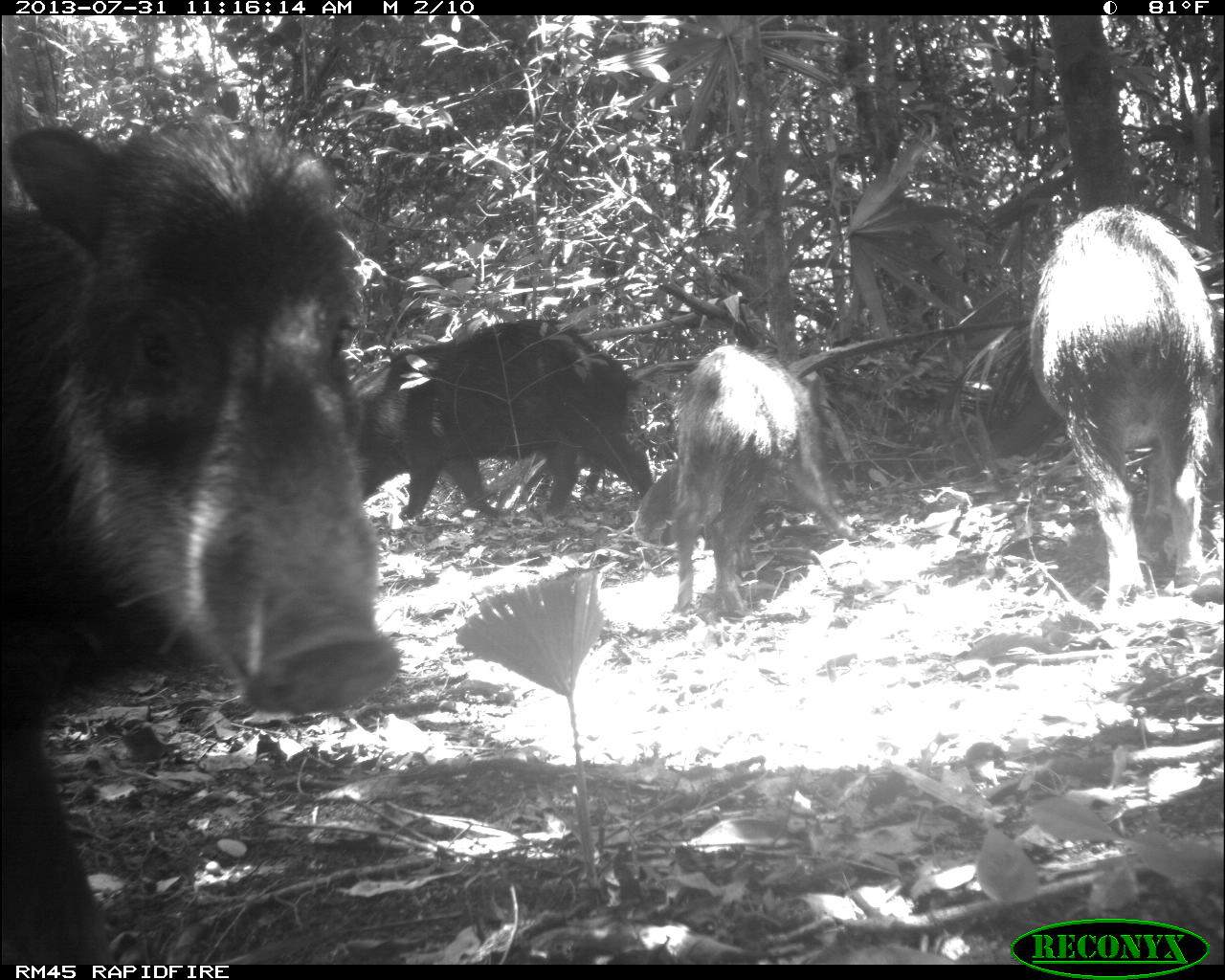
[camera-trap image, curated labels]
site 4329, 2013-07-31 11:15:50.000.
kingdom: Animalia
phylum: Chordata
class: Mammalia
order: Artiodactyla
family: Tayassuidae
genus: Tayassu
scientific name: Tayassu pecari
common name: white-lipped peccary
Tayassu pecari (white-lipped peccary), count 10.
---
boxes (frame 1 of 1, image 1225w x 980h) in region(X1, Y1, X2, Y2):
tayassu pecari: region(0, 117, 401, 964); region(1024, 204, 1225, 610); region(349, 320, 653, 520); region(666, 344, 858, 616)